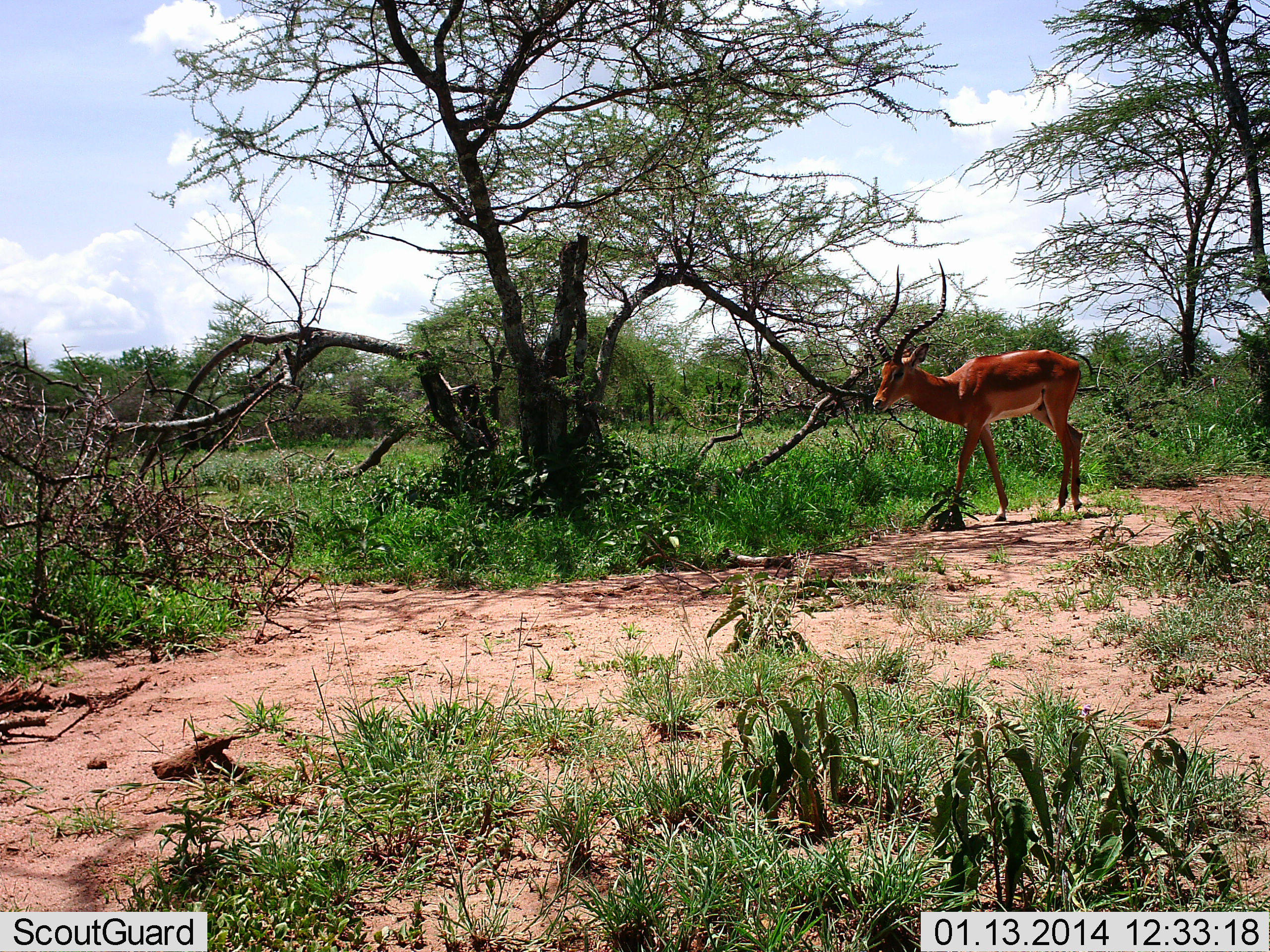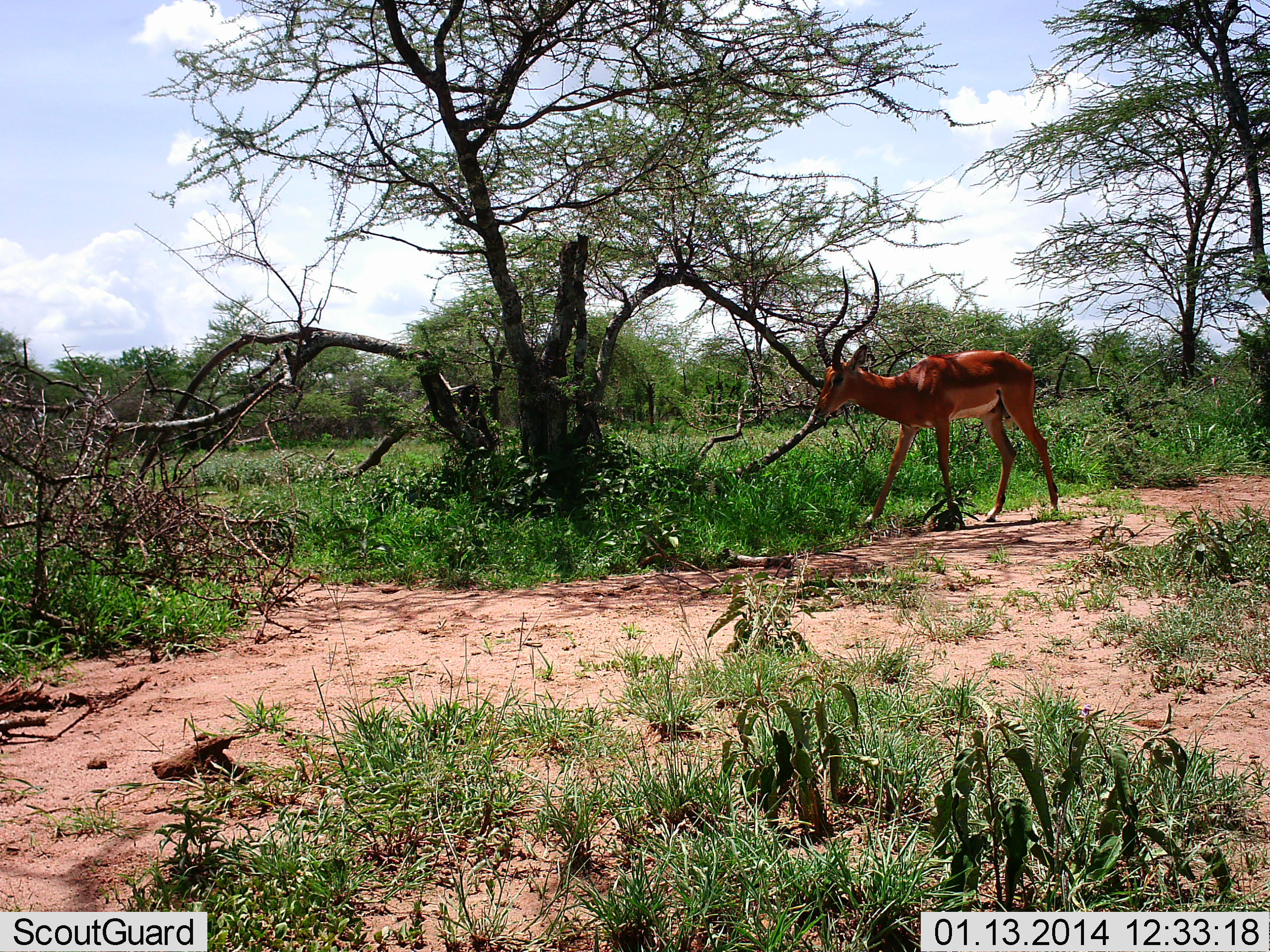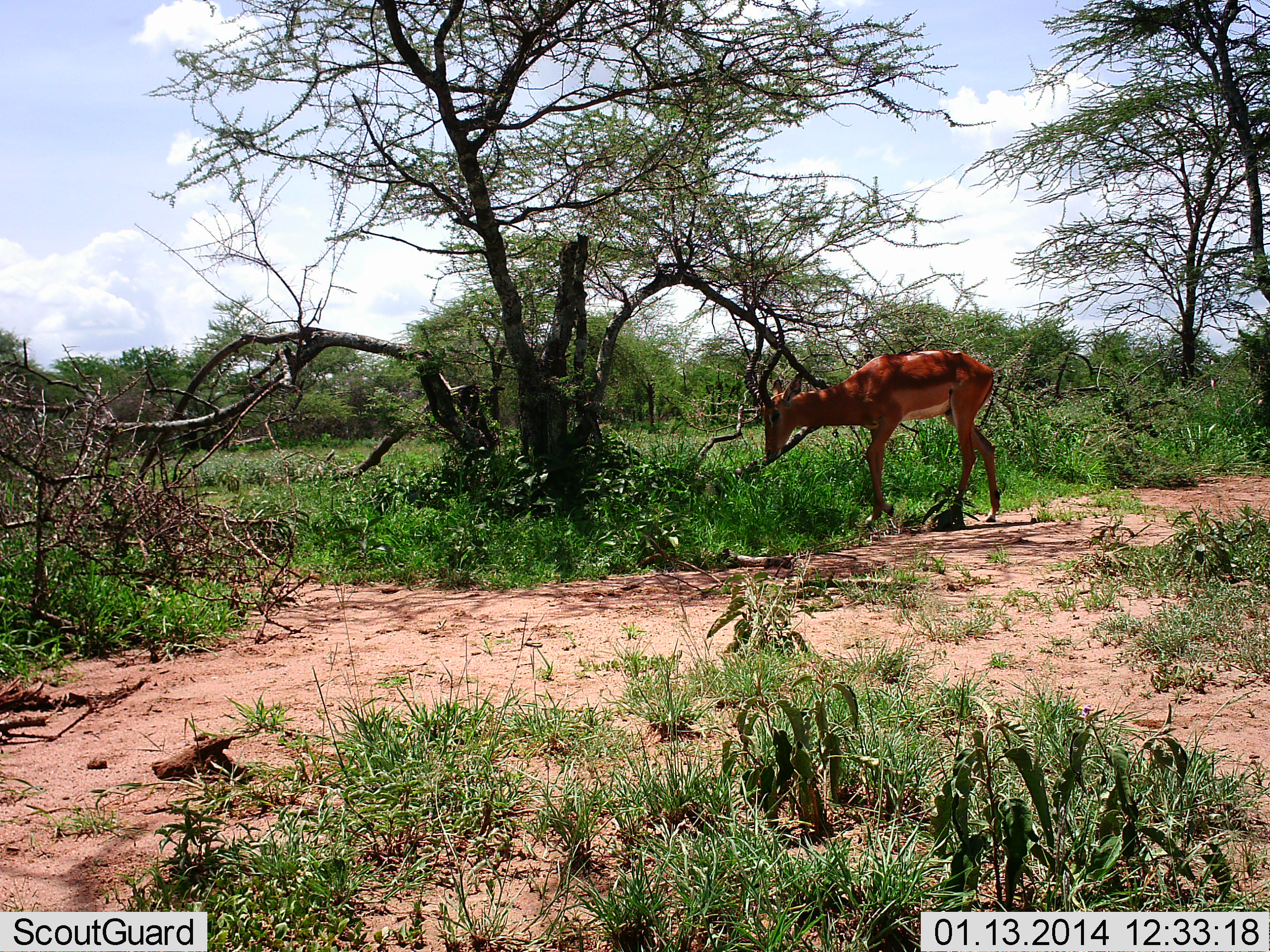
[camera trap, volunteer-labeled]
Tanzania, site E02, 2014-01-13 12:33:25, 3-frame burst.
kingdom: Animalia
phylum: Chordata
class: Mammalia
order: Artiodactyla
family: Bovidae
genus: Aepyceros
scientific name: Aepyceros melampus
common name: impala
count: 1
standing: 10%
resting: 0%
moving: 90%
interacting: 0%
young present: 0%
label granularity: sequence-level